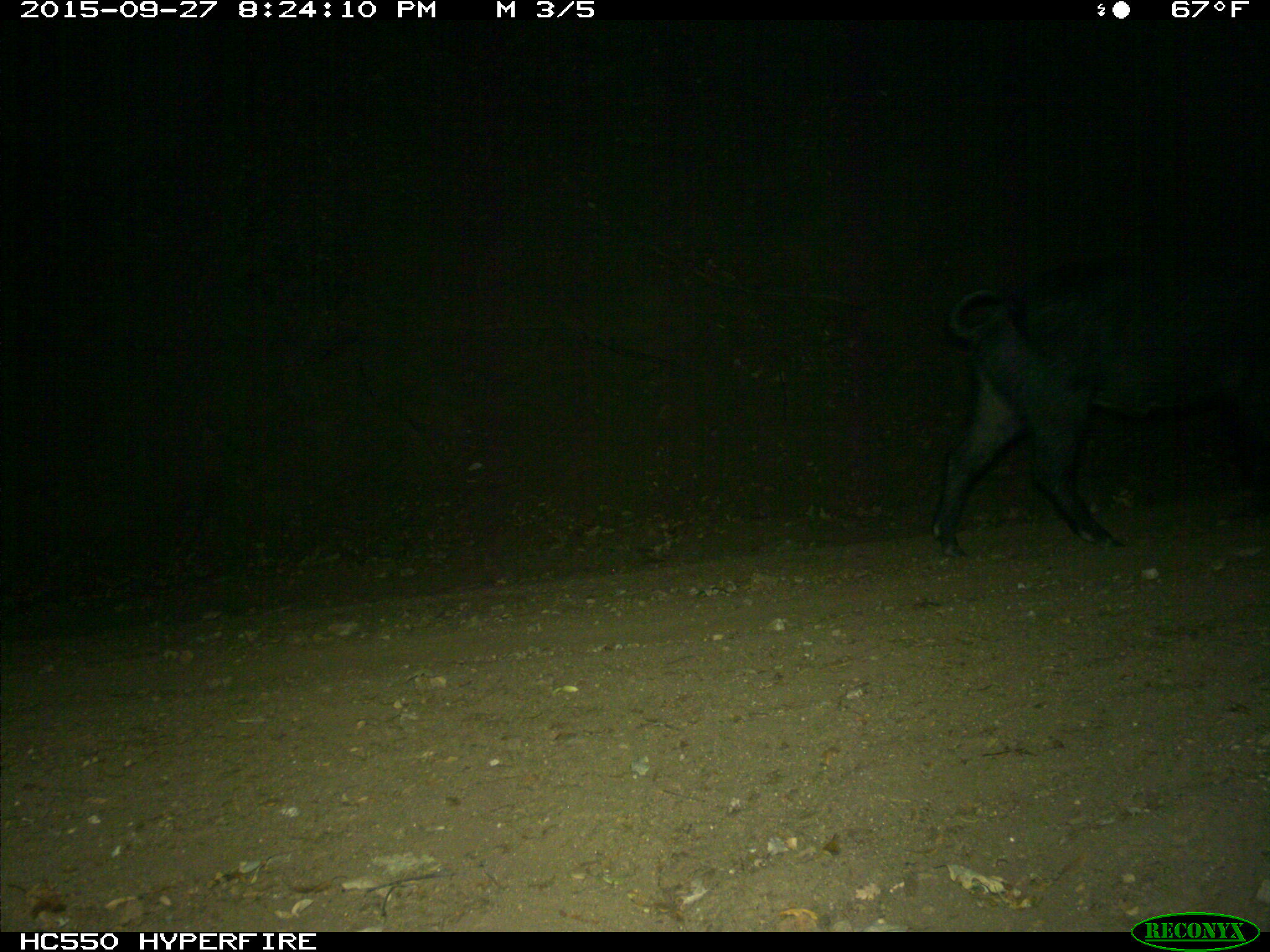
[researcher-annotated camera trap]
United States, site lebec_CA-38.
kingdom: Animalia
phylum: Chordata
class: Mammalia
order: Artiodactyla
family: Suidae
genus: Sus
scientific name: Sus scrofa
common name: wild boar